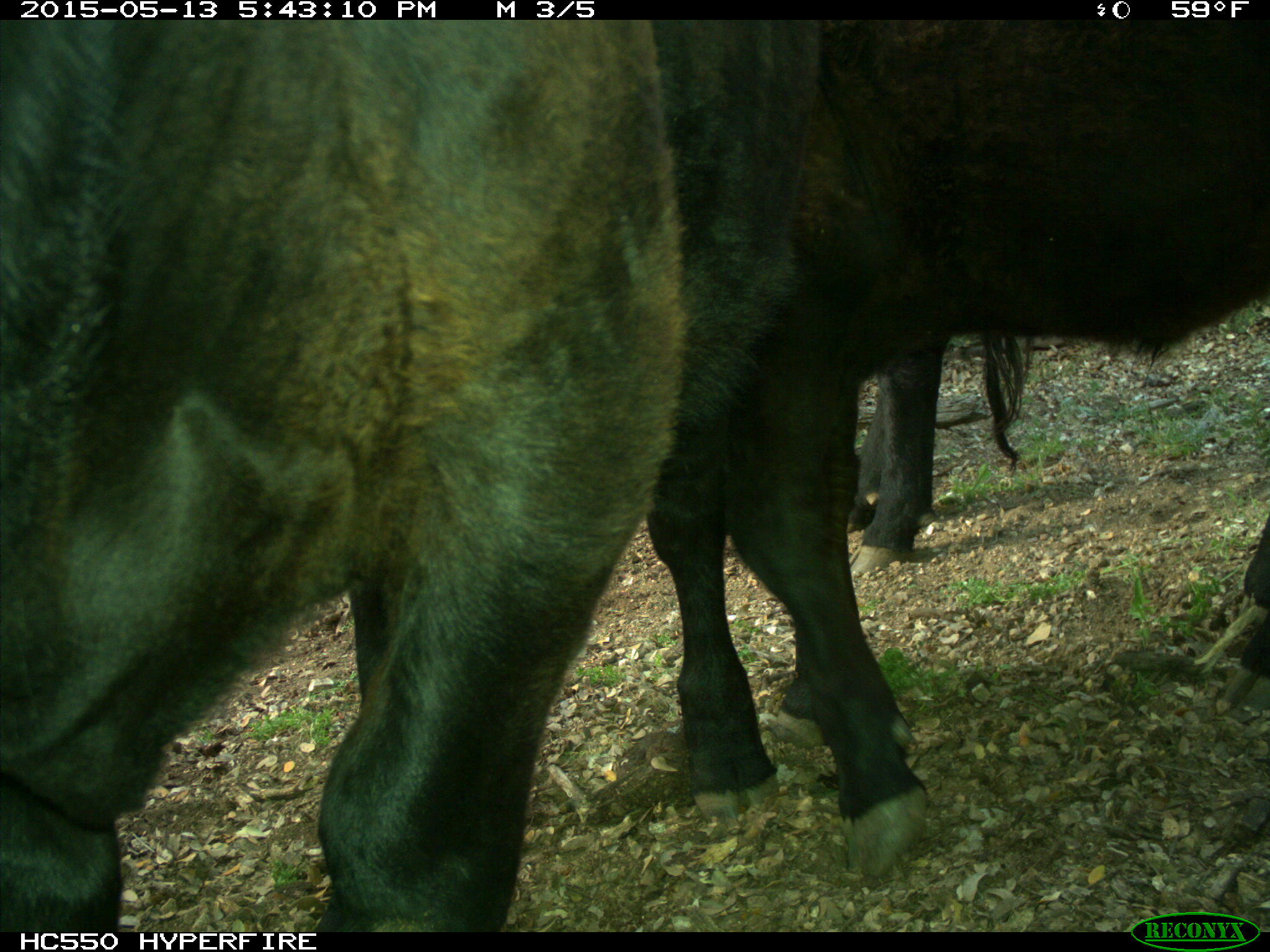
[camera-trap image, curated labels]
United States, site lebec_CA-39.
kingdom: Animalia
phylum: Chordata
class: Mammalia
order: Artiodactyla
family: Bovidae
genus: Bos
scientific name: Bos taurus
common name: domestic cow